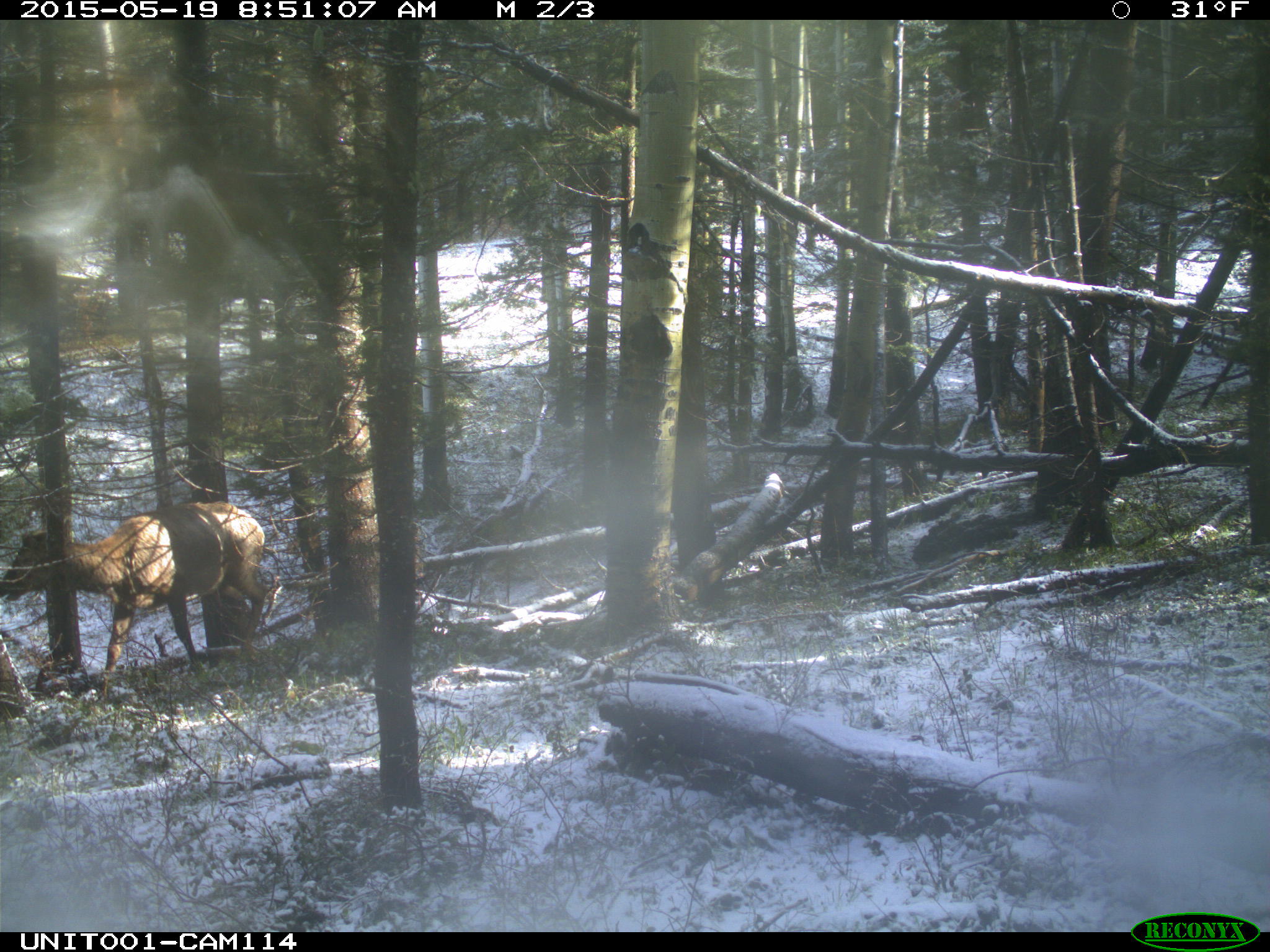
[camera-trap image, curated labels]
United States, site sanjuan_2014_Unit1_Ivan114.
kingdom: Animalia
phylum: Chordata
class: Mammalia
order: Artiodactyla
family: Cervidae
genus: Cervus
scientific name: Cervus elaphus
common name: red deer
Cervus elaphus (red deer).